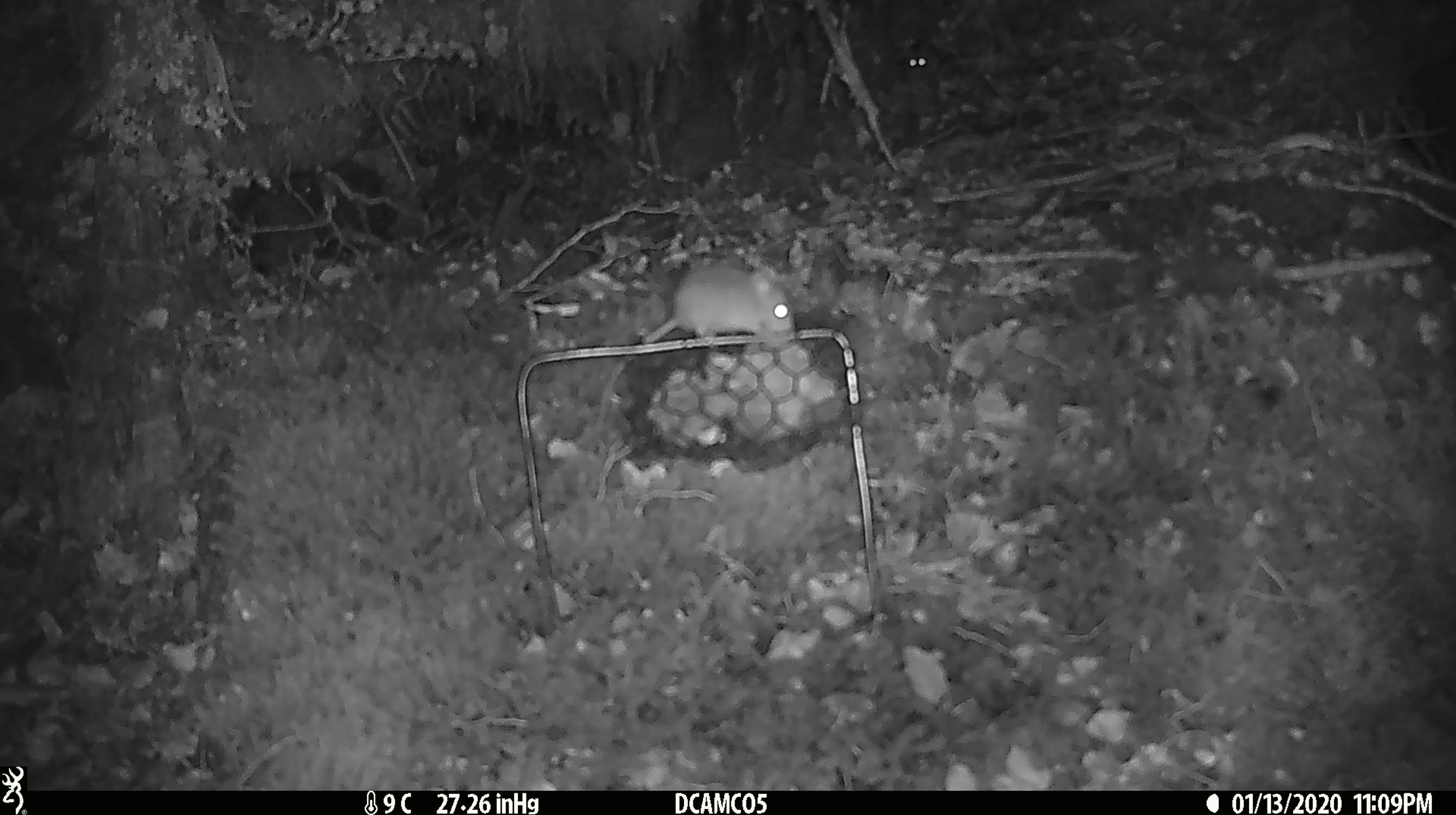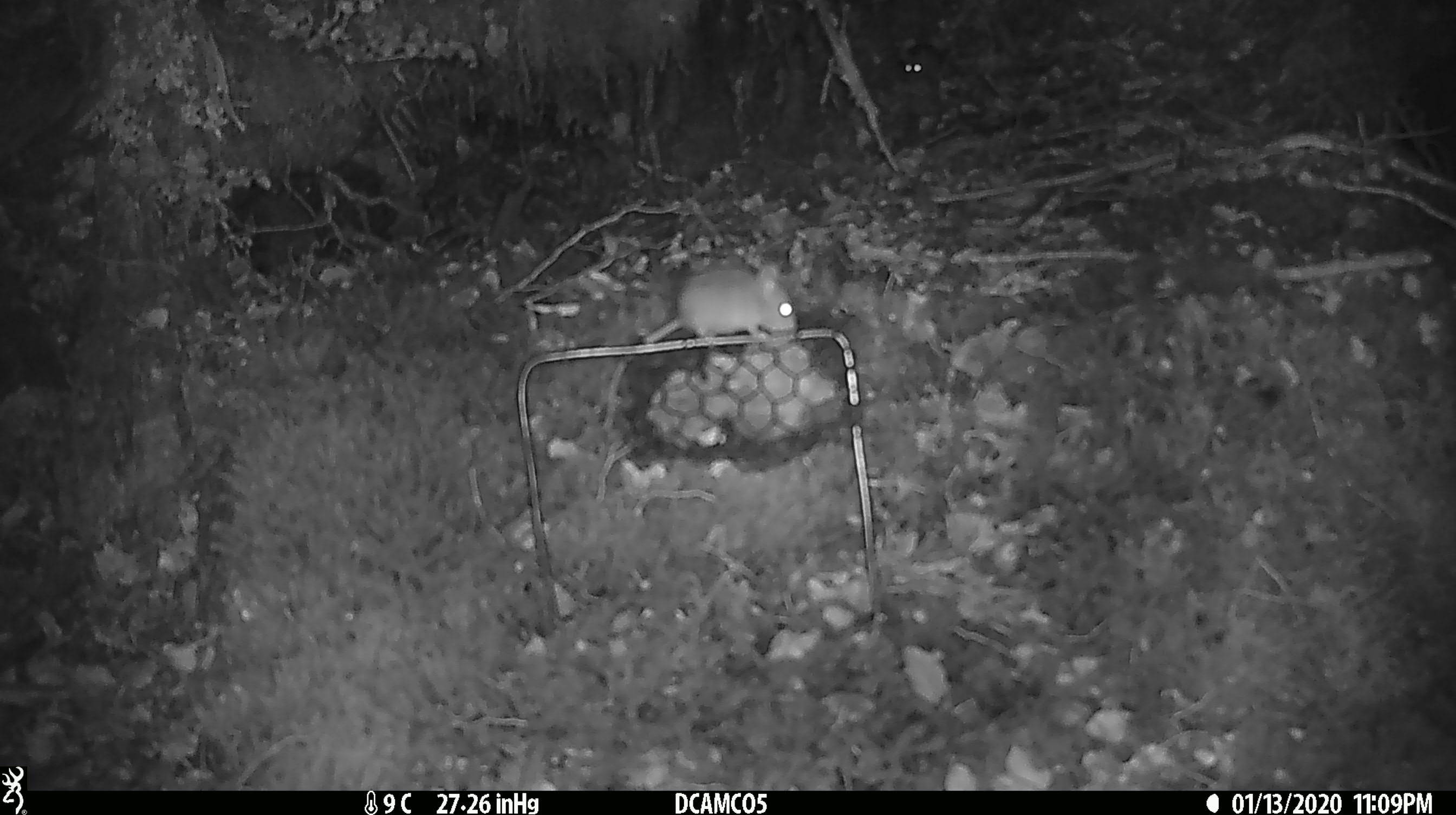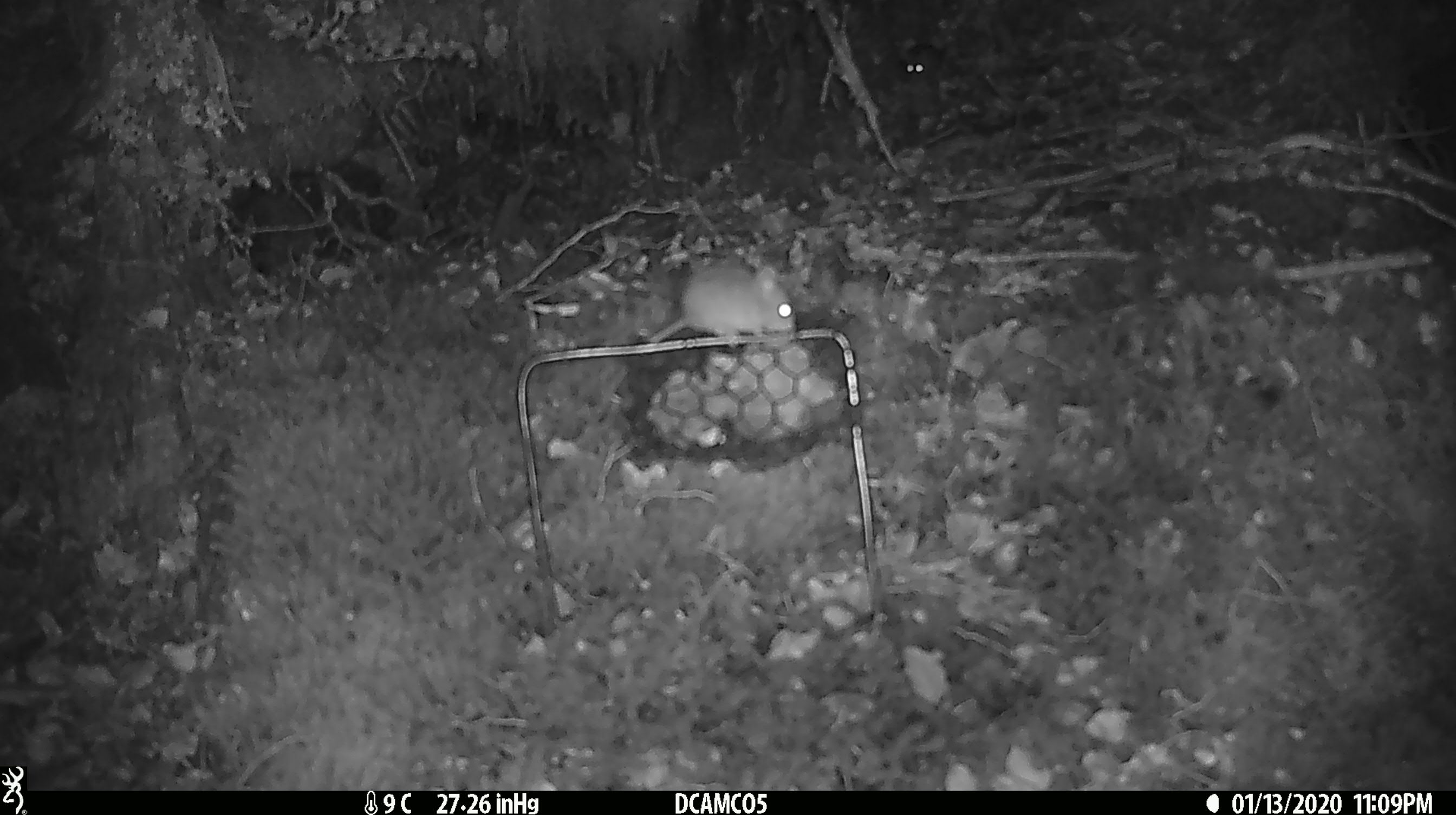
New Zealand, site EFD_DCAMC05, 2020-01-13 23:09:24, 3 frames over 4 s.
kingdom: Animalia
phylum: Chordata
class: Mammalia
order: Rodentia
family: Muridae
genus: Mus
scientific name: Mus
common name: mouse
Mouse (Mus).